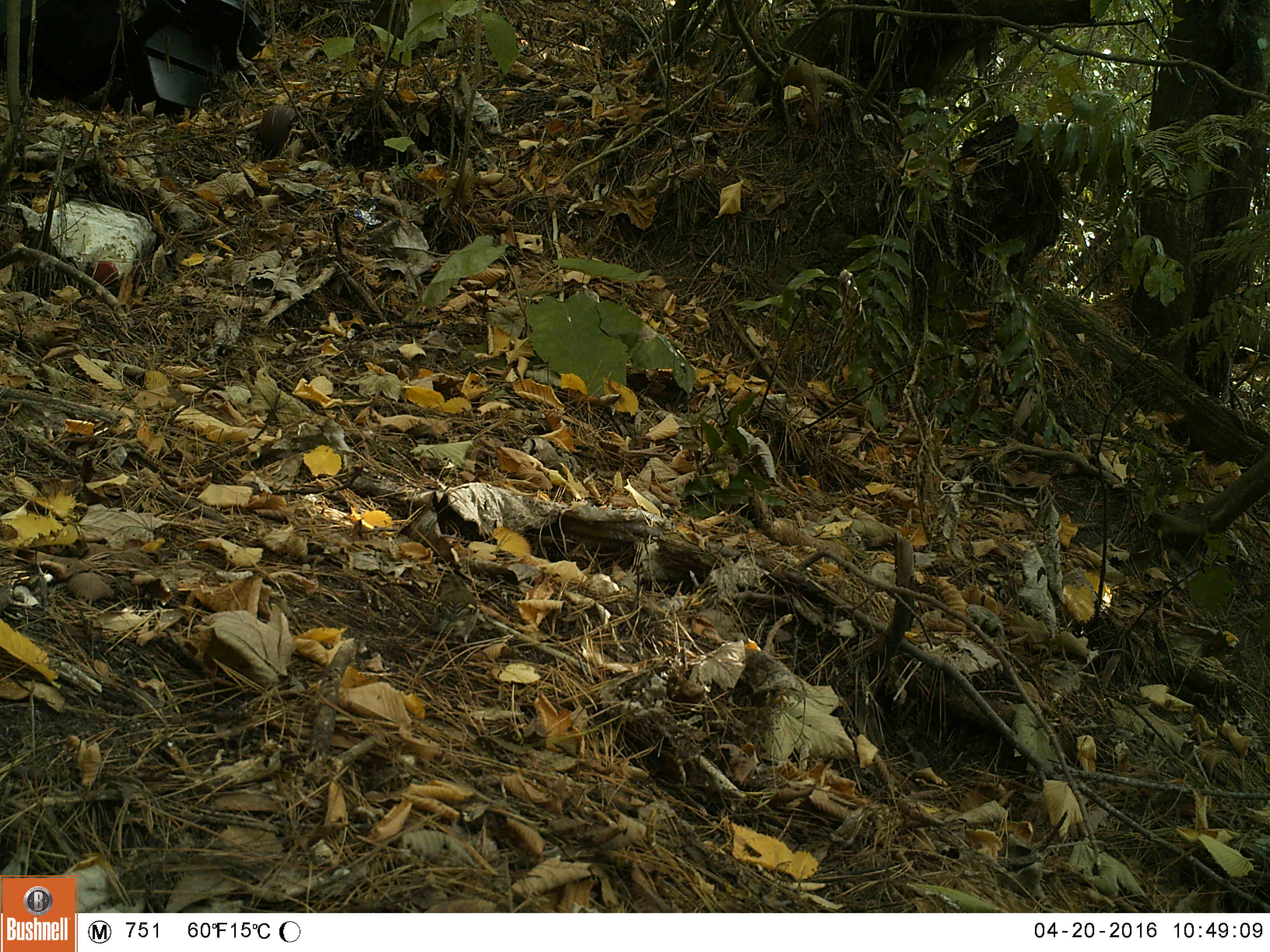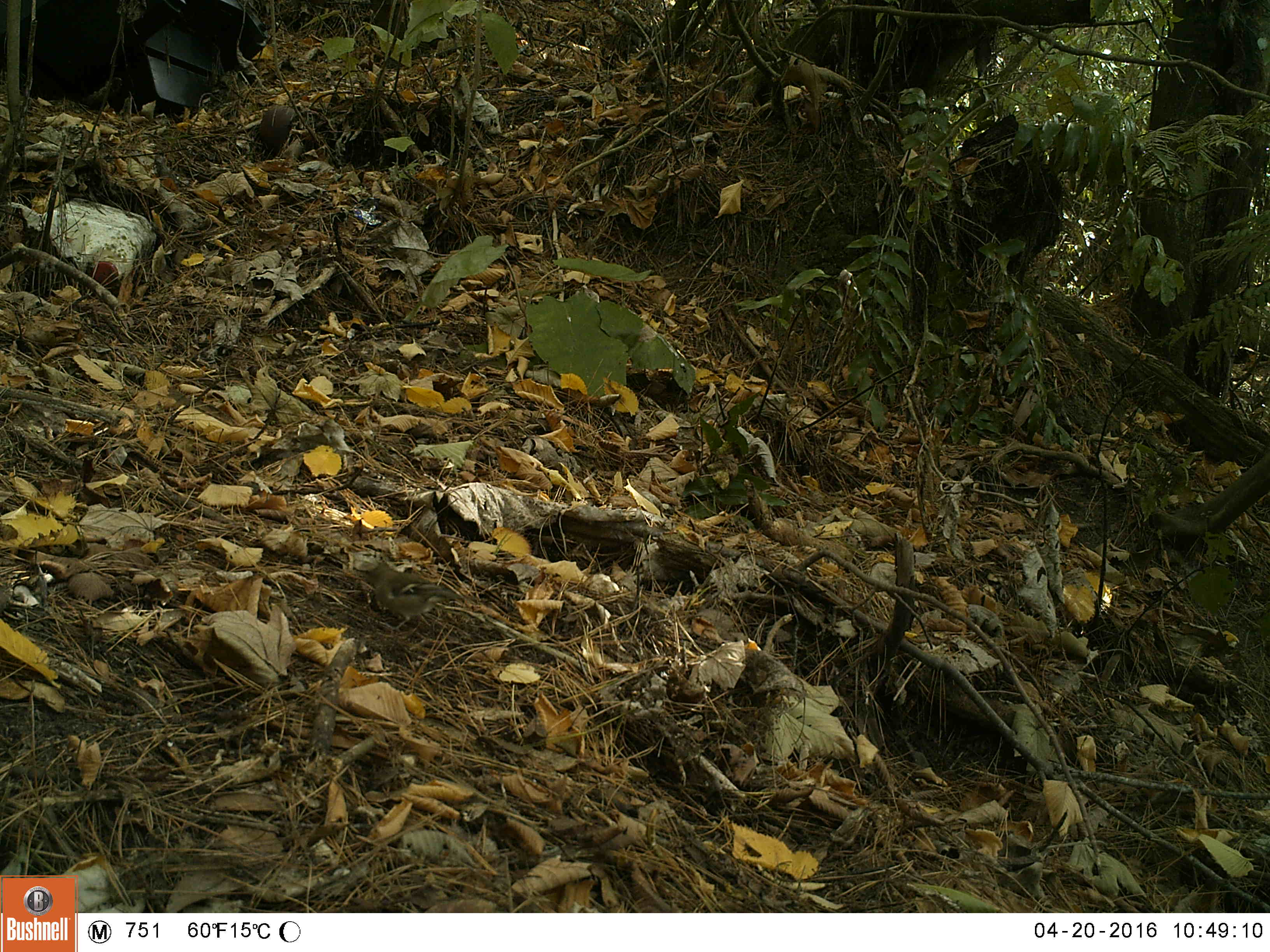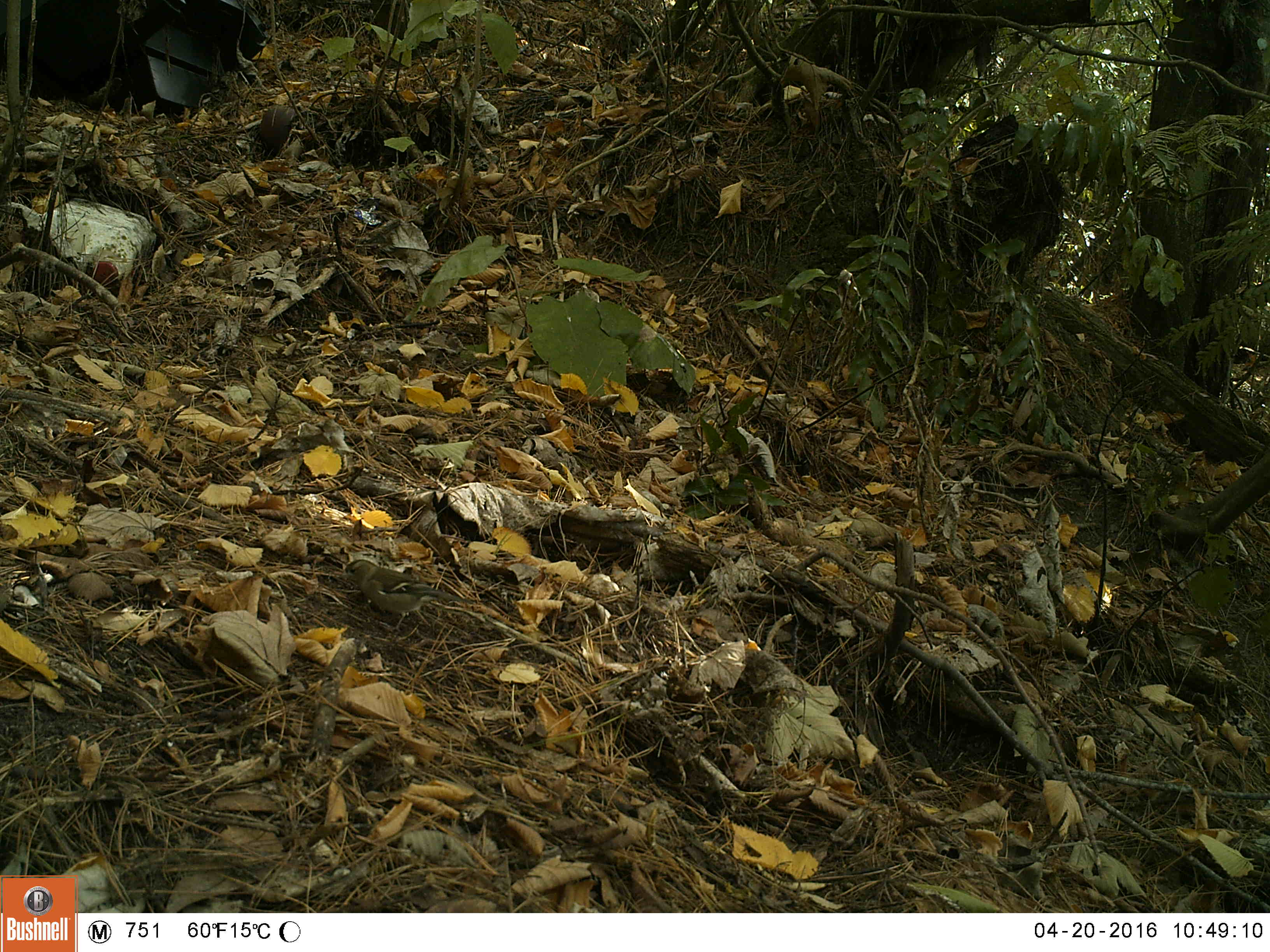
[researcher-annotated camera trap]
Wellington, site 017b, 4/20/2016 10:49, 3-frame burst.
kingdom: Animalia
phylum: Chordata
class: Aves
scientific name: Aves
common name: bird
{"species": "bird (Aves)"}